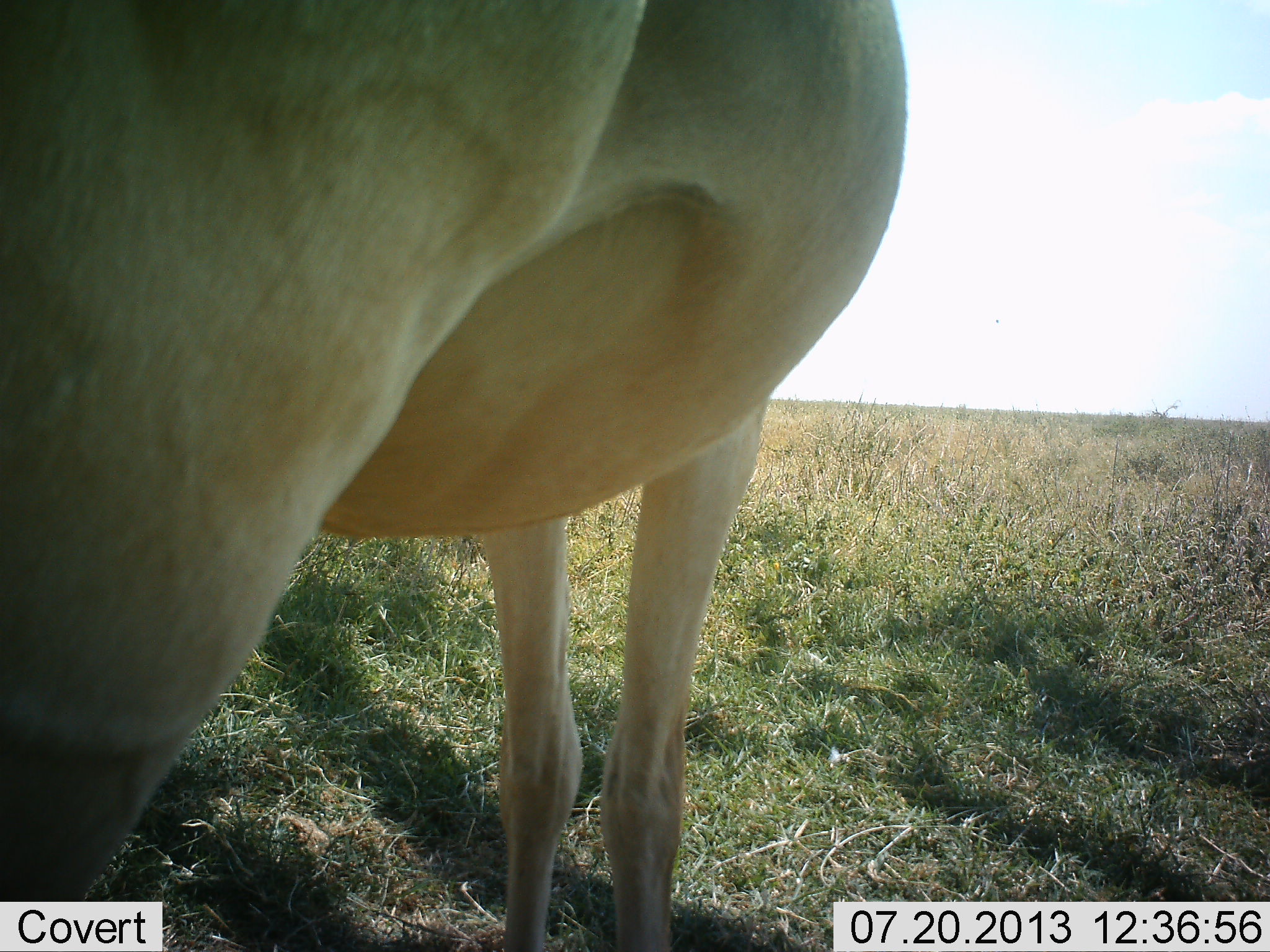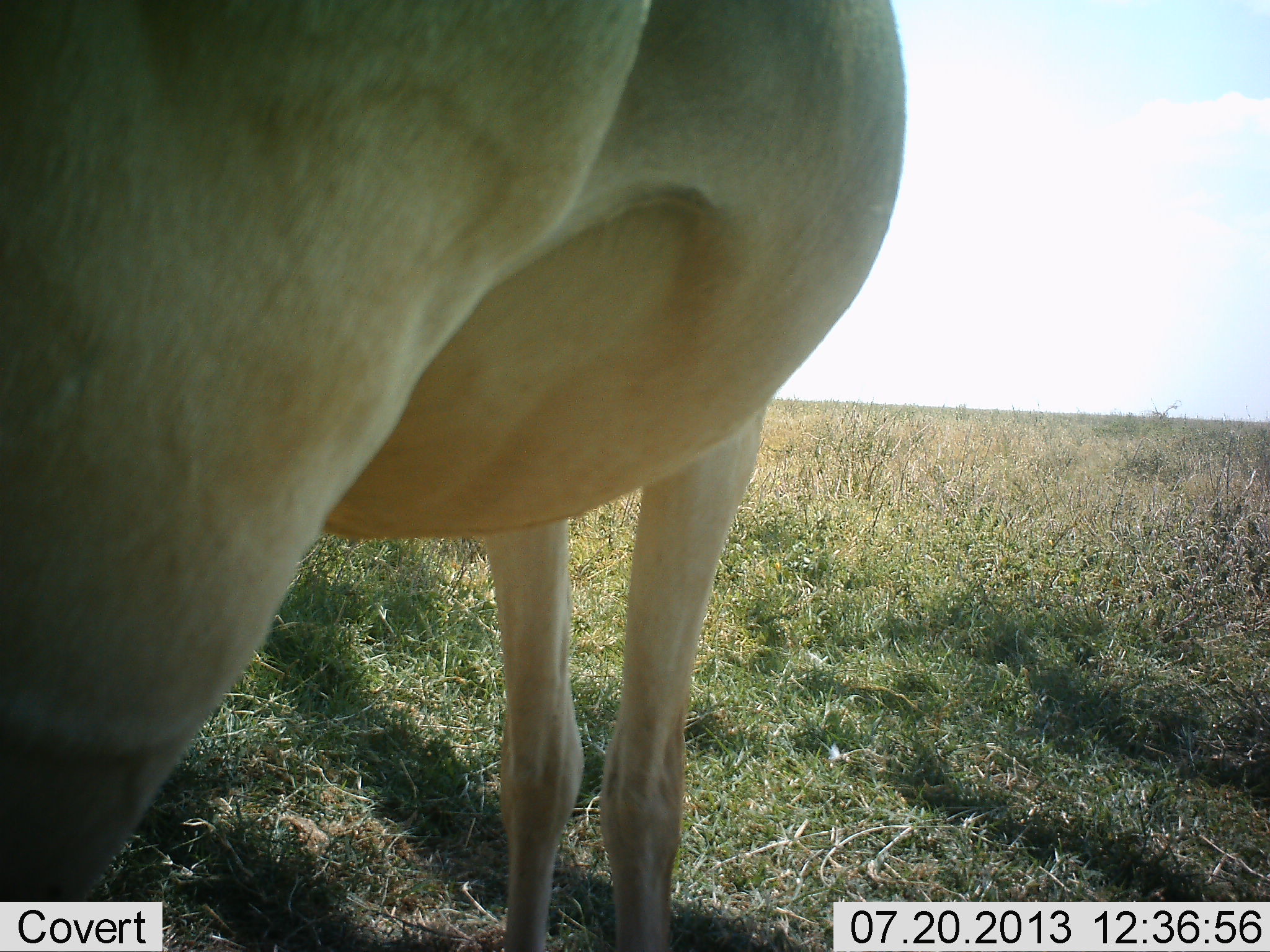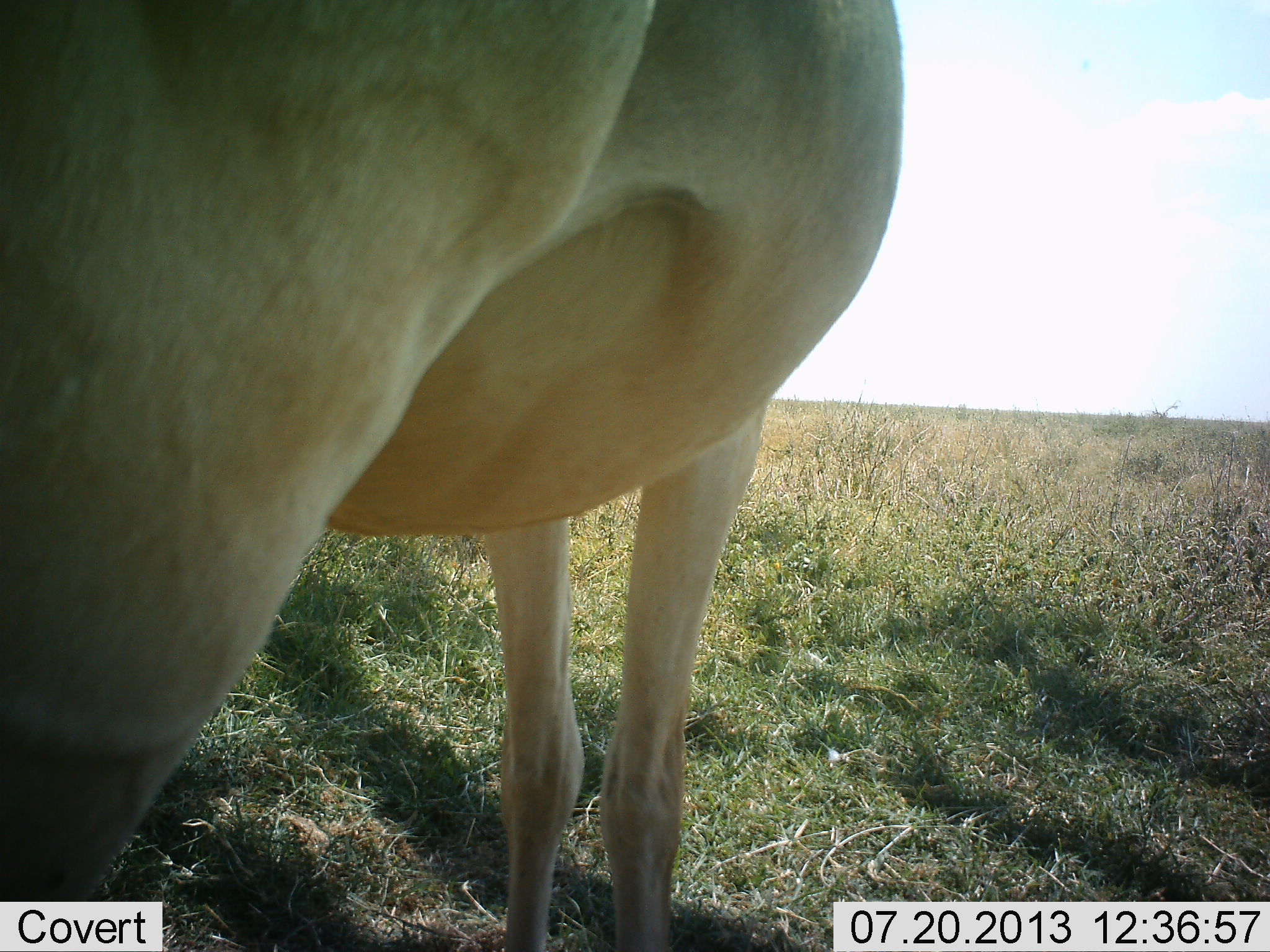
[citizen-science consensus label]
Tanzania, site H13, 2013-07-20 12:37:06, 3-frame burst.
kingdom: Animalia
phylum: Chordata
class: Mammalia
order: Artiodactyla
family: Bovidae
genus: Alcelaphus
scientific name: Alcelaphus buselaphus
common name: hartebeest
Hartebeest (Alcelaphus buselaphus), count 1. Behavior (volunteer vote fractions): standing 100%, resting 0%, moving 0%, interacting 0%. Young present (vote fraction): 0%. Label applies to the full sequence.